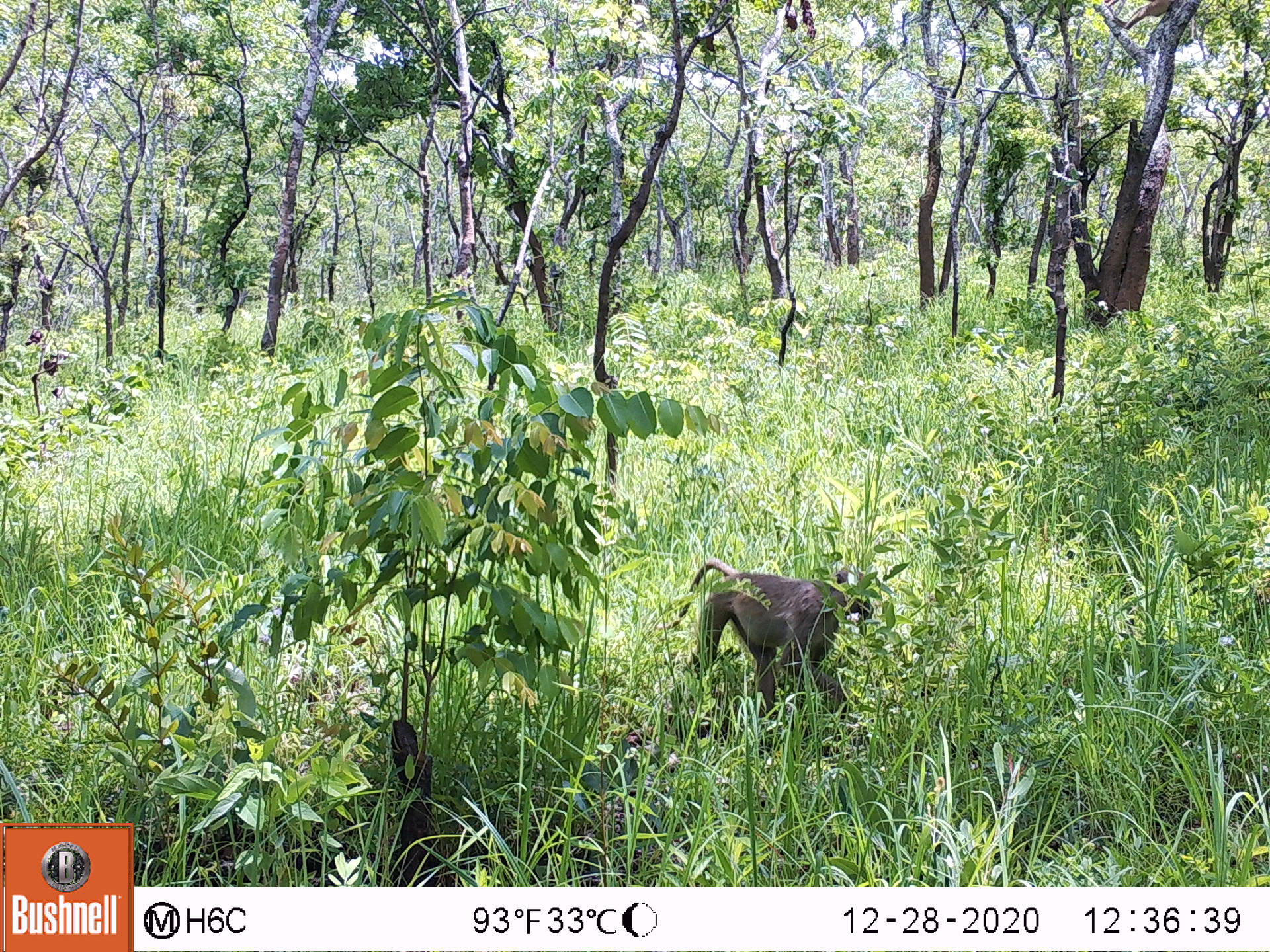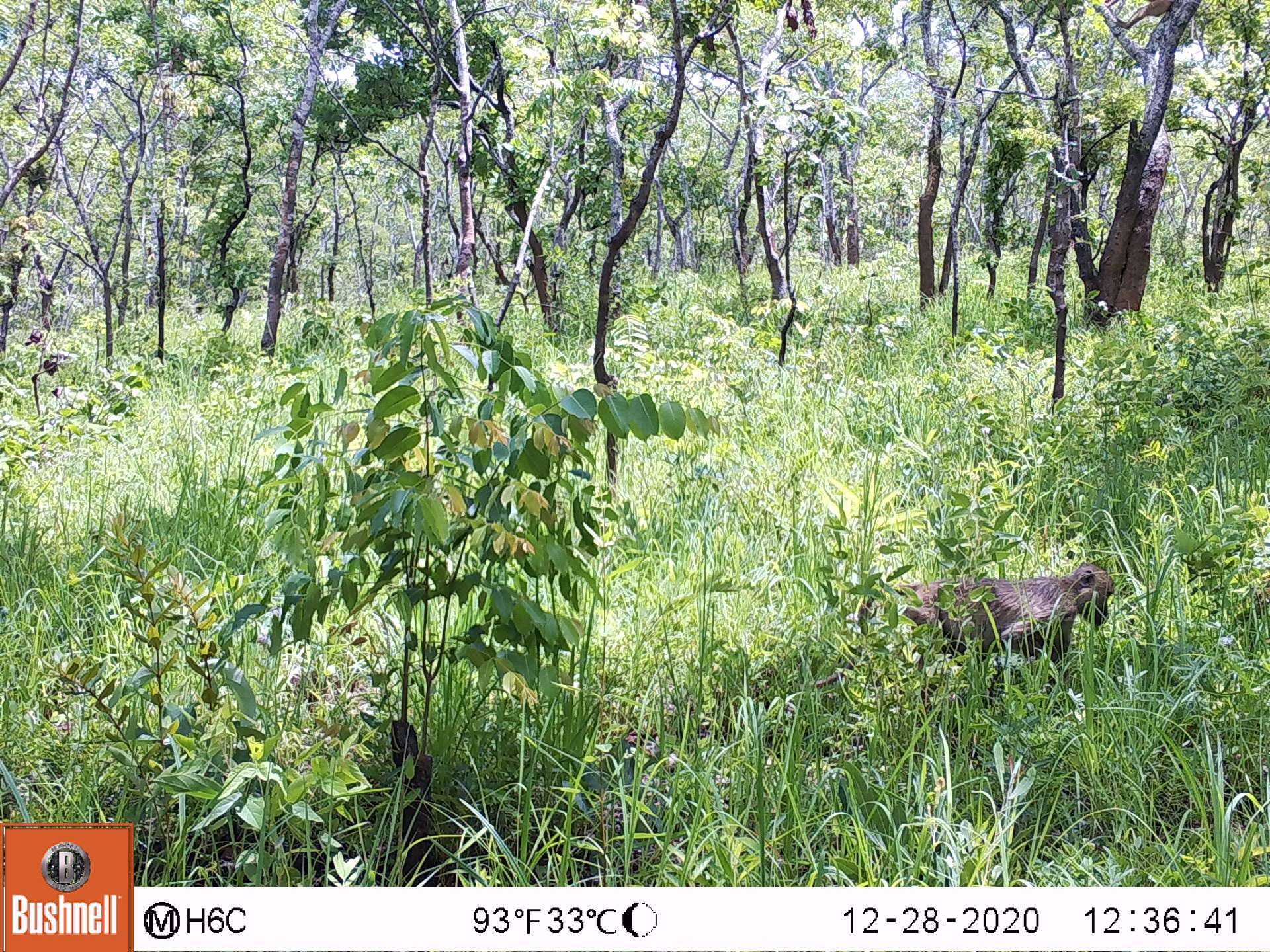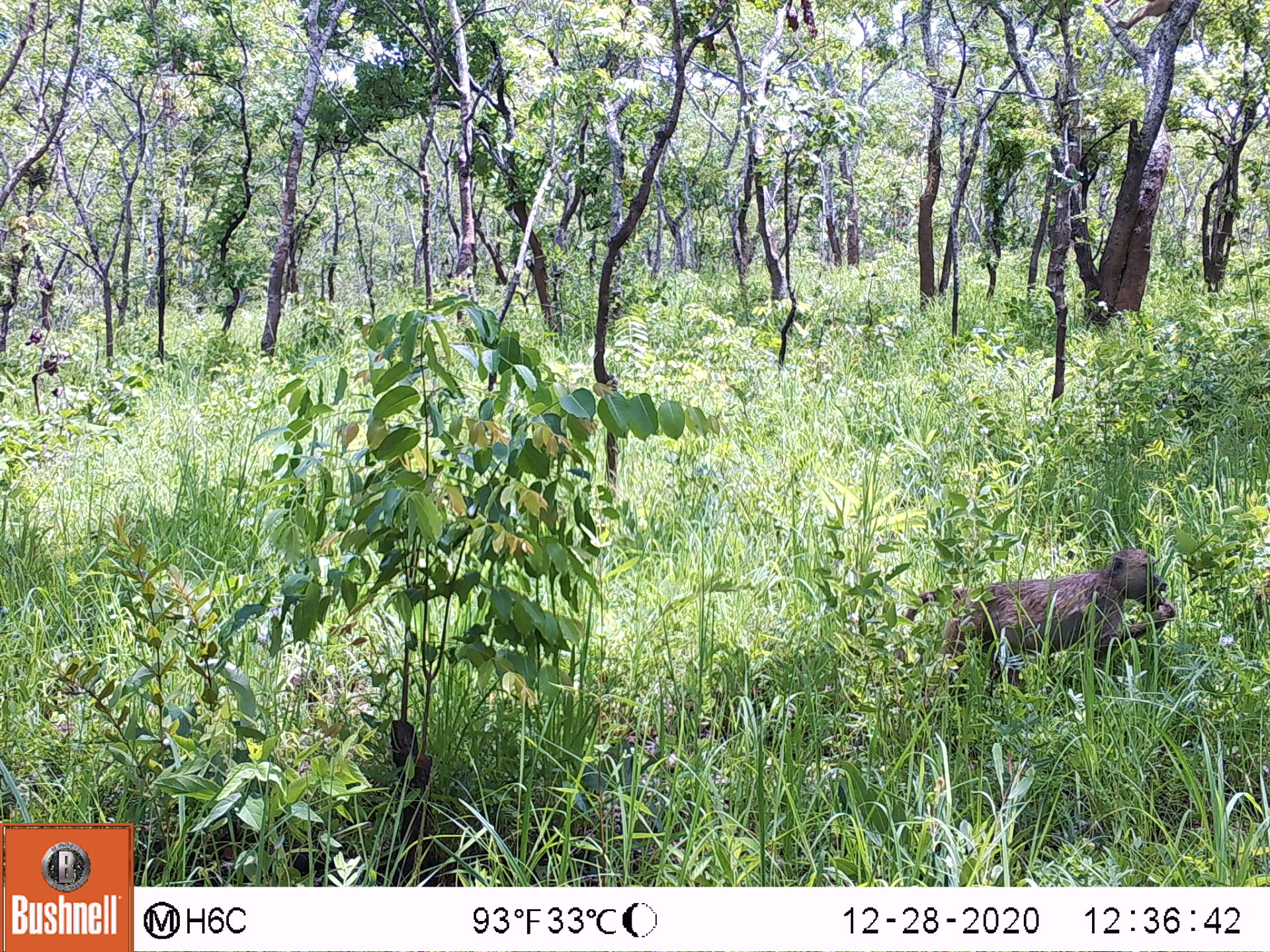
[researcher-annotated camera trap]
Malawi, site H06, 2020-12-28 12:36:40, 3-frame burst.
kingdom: Animalia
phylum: Chordata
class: Mammalia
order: Primates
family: Cercopithecidae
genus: Papio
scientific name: Papio cynocephalus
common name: yellow baboon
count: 1